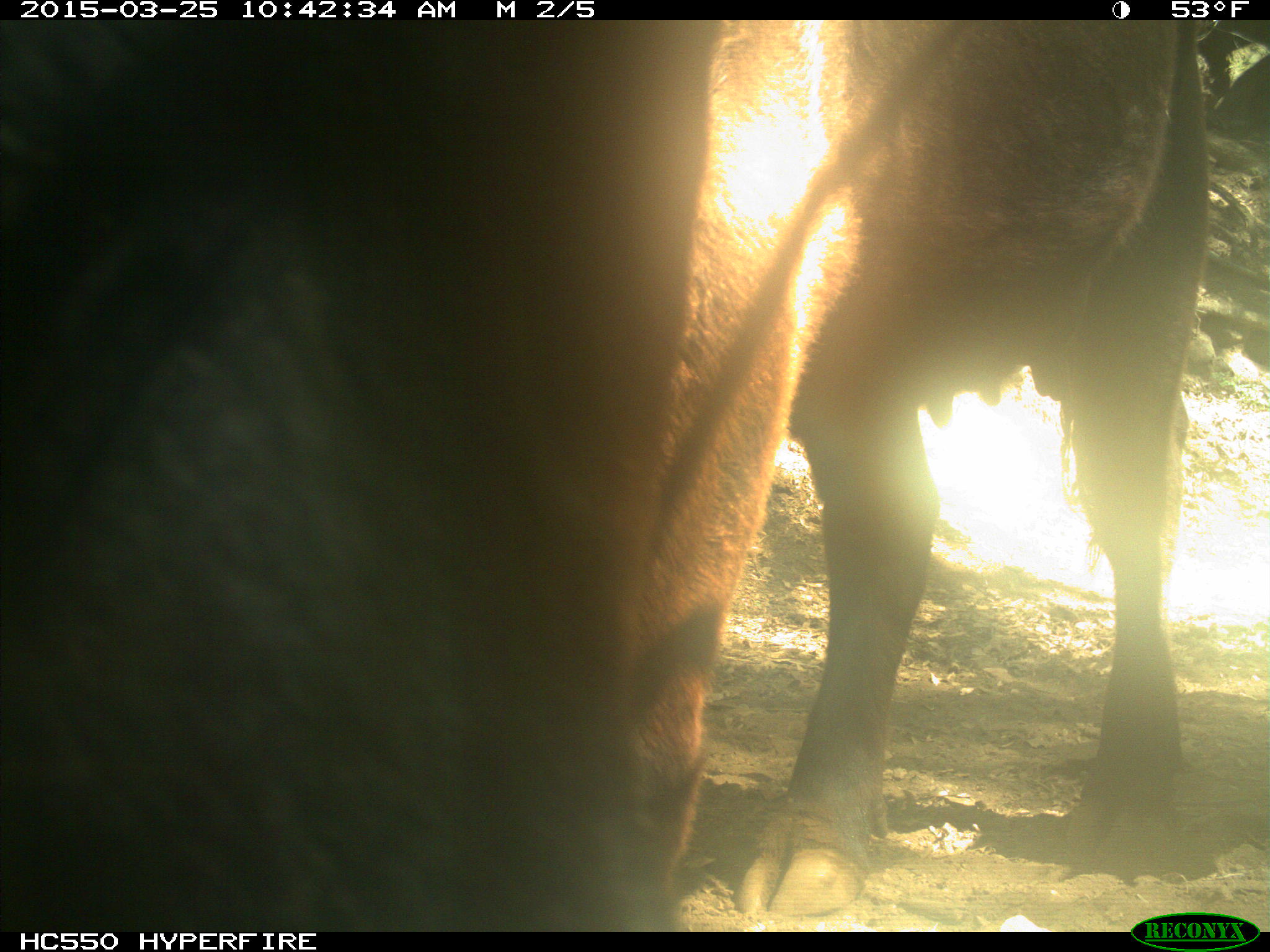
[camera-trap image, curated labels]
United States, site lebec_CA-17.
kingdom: Animalia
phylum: Chordata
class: Mammalia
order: Artiodactyla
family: Bovidae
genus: Bos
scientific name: Bos taurus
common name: domestic cow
Bos taurus (domestic cow).